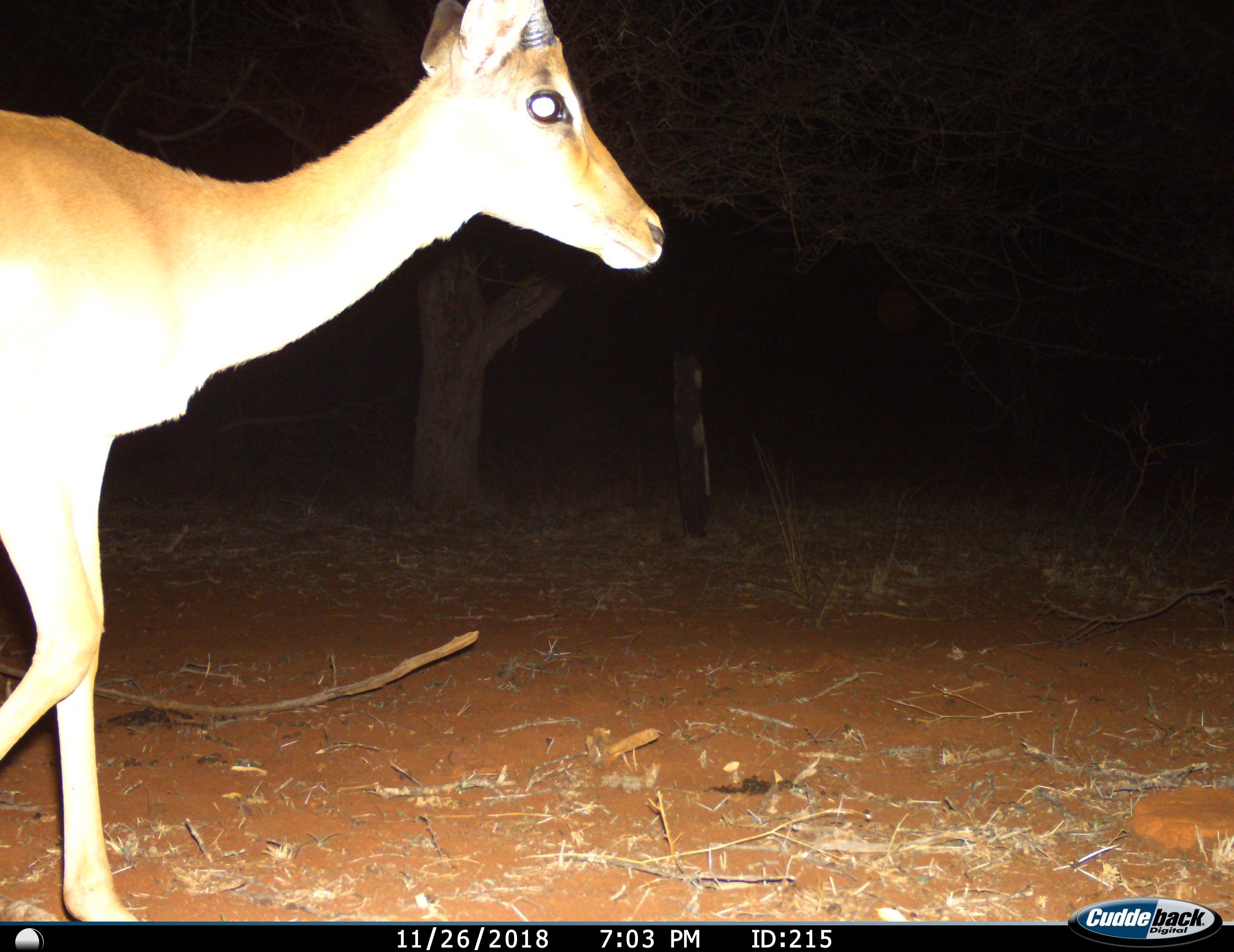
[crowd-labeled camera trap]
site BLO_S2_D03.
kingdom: Animalia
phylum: Chordata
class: Mammalia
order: Artiodactyla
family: Bovidae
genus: Aepyceros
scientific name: Aepyceros melampus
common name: impala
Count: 1.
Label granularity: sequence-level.